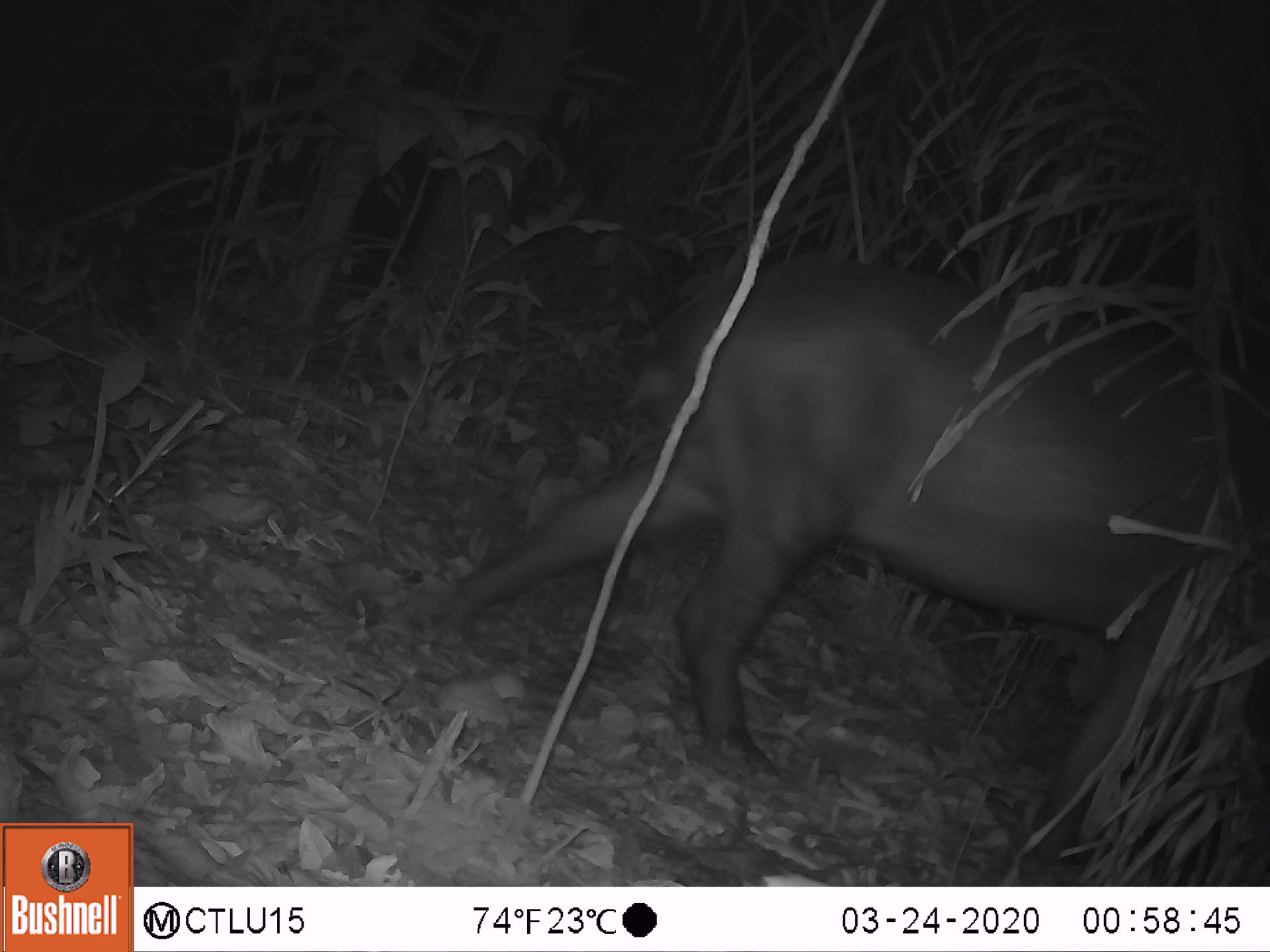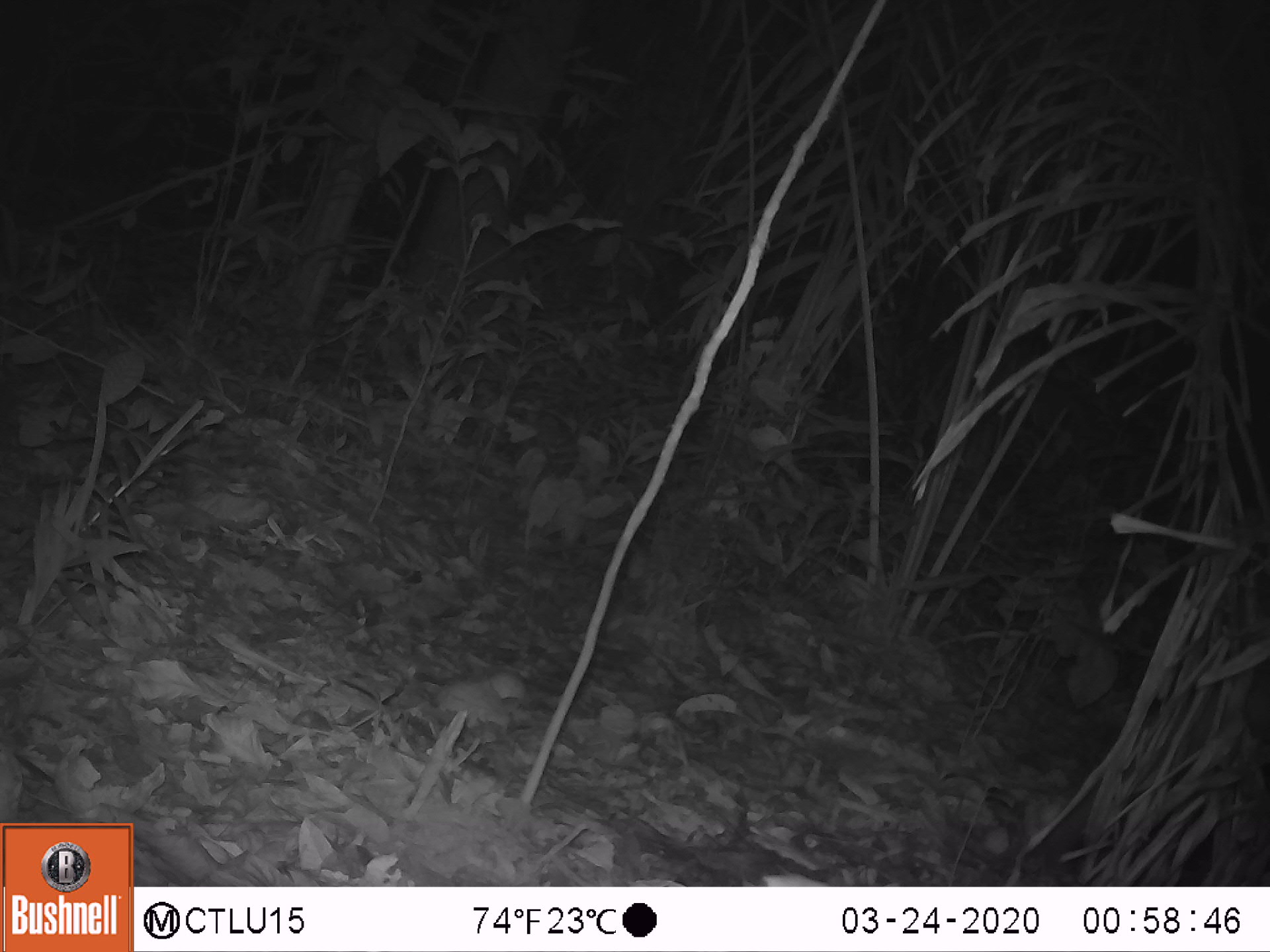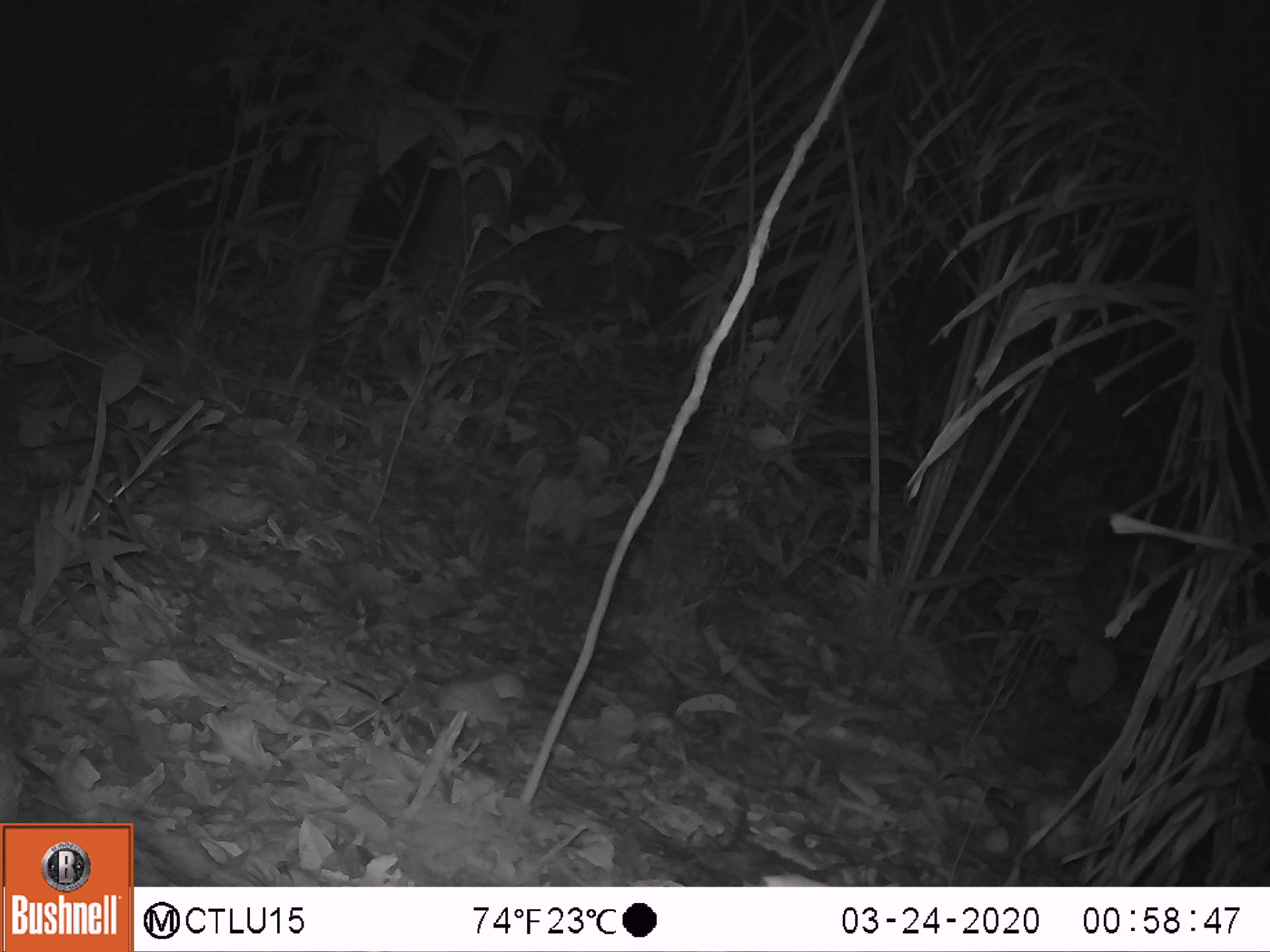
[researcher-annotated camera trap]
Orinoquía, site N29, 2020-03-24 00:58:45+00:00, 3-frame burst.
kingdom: Animalia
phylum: Chordata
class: Mammalia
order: Perissodactyla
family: Tapiridae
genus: Tapirus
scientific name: Tapirus terrestris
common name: lowland tapir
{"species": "lowland tapir (Tapirus terrestris)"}